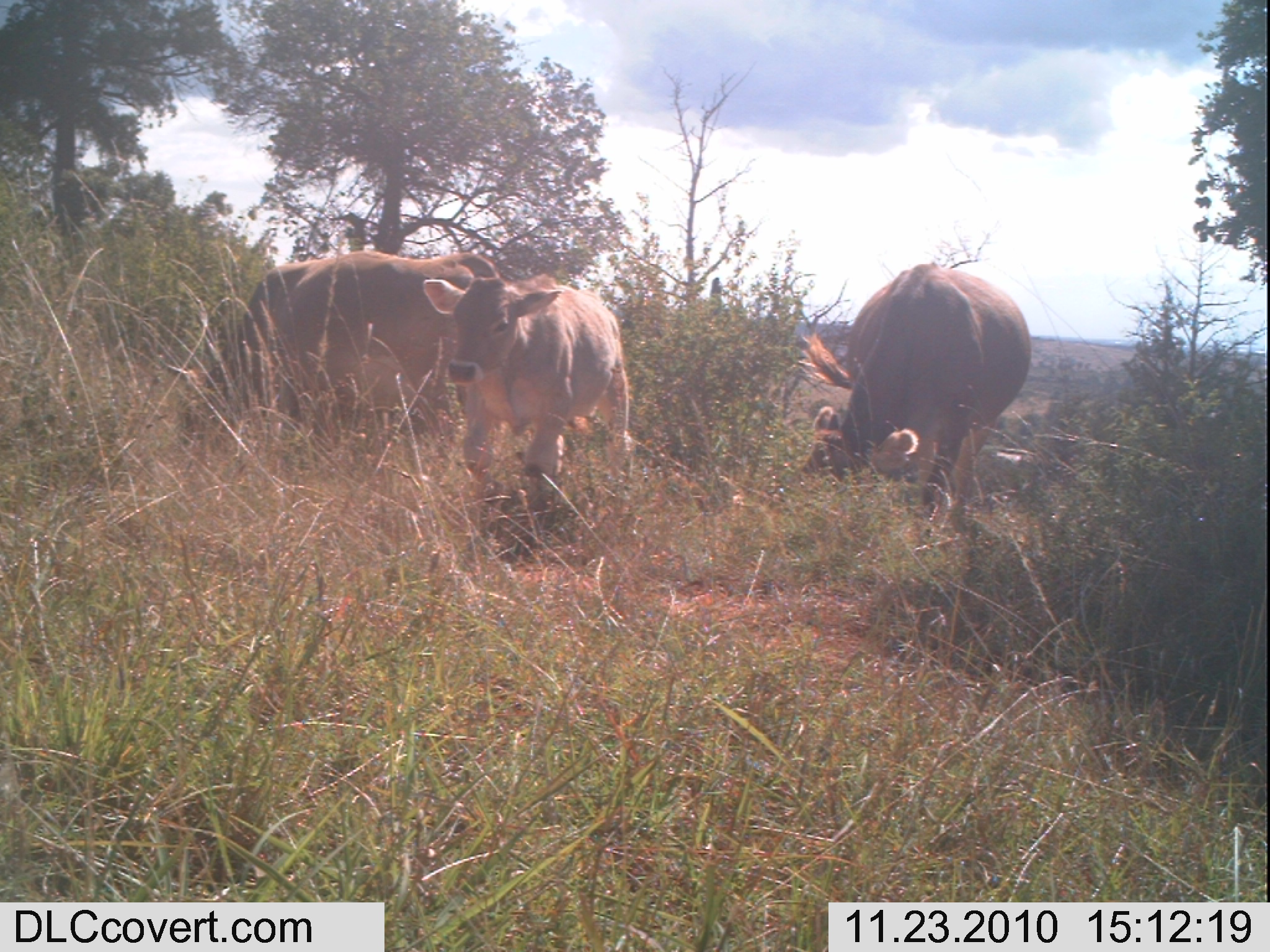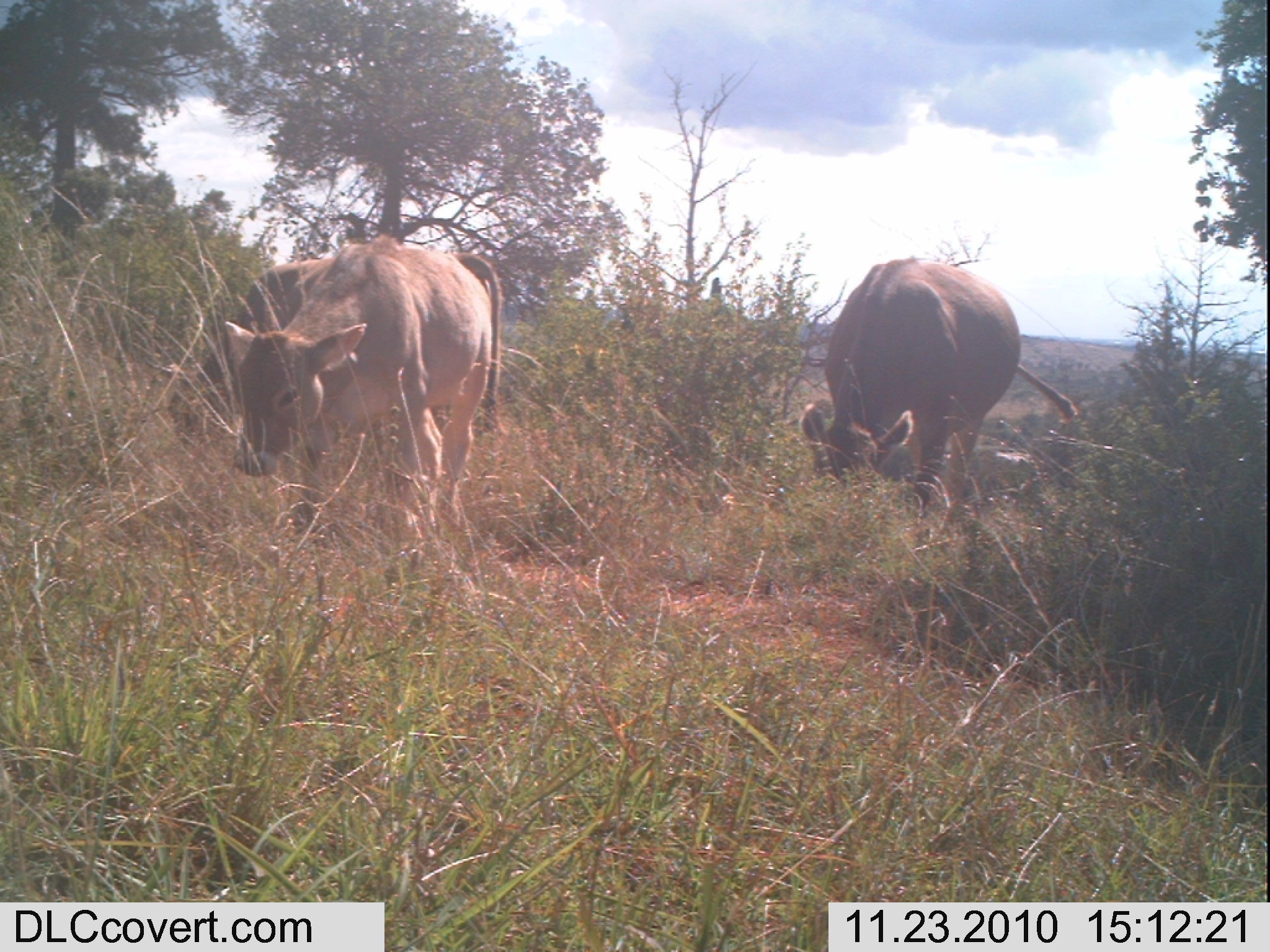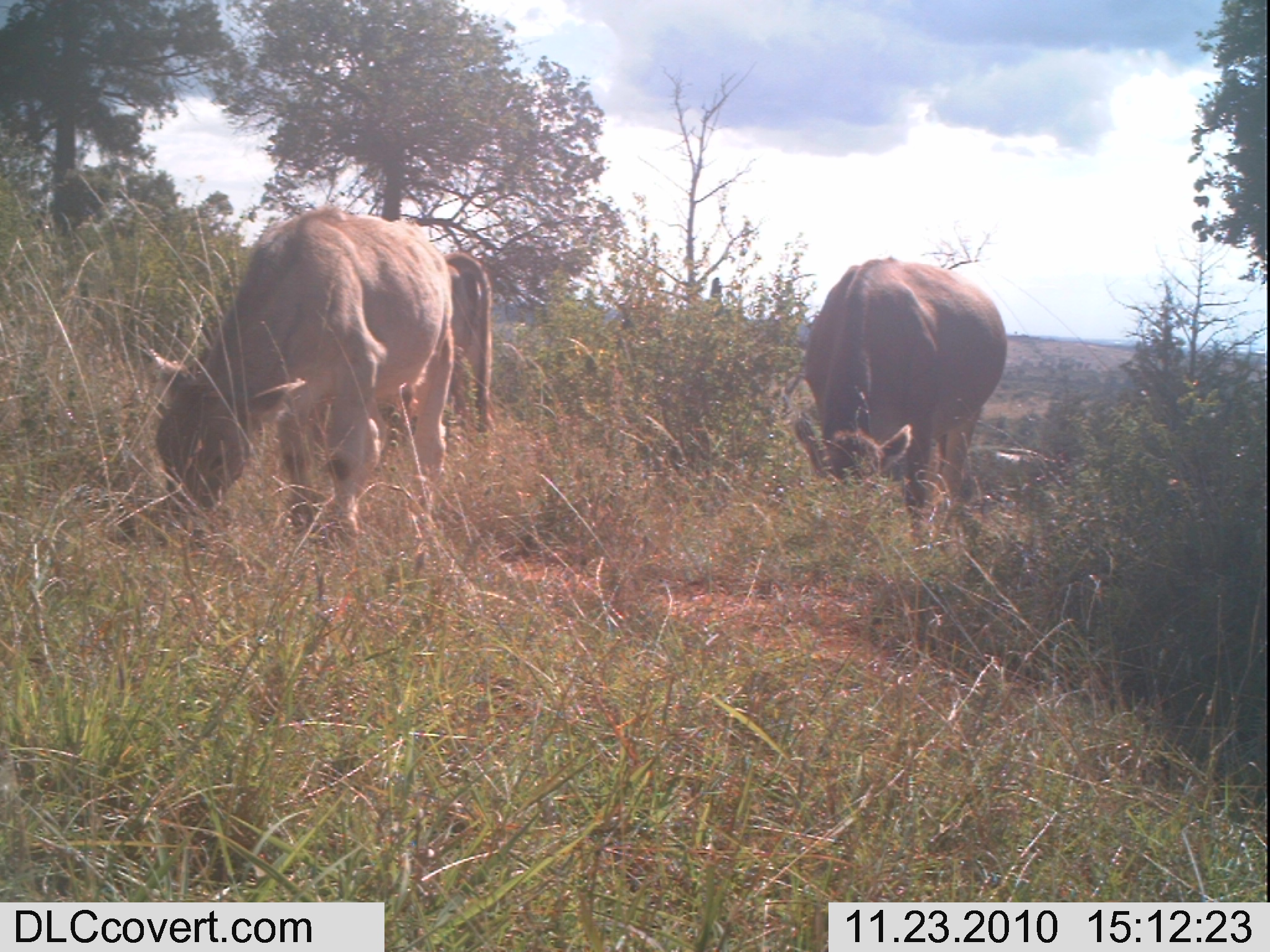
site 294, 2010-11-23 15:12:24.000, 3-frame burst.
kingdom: Animalia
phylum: Chordata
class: Mammalia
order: Artiodactyla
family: Bovidae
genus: Bos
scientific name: Bos taurus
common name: domestic cattle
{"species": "Bos taurus (domestic cattle)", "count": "3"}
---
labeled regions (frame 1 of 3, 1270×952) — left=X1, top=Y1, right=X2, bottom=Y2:
bos taurus: left=154, top=248, right=501, bottom=470; left=798, top=260, right=1032, bottom=550; left=421, top=272, right=635, bottom=555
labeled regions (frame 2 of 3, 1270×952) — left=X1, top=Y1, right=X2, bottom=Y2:
bos taurus: left=222, top=231, right=493, bottom=542; left=797, top=255, right=1081, bottom=536; left=165, top=250, right=504, bottom=451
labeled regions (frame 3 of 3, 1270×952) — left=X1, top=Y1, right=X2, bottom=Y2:
bos taurus: left=142, top=203, right=456, bottom=561; left=791, top=254, right=1008, bottom=557; left=393, top=251, right=497, bottom=440